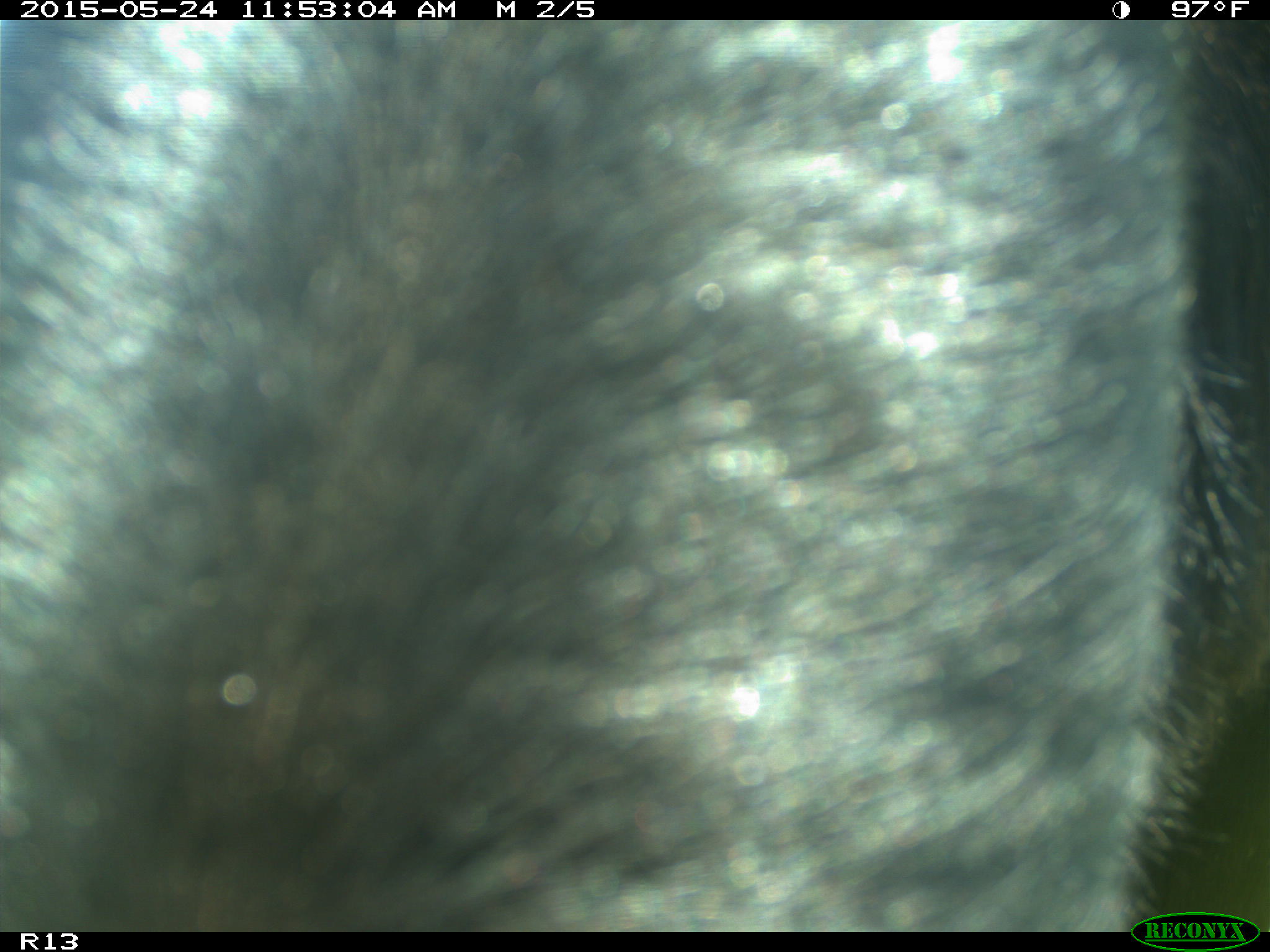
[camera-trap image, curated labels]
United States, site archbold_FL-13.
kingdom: Animalia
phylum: Chordata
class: Mammalia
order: Artiodactyla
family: Bovidae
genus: Bos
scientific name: Bos taurus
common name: domestic cow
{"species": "Bos taurus (domestic cow)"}